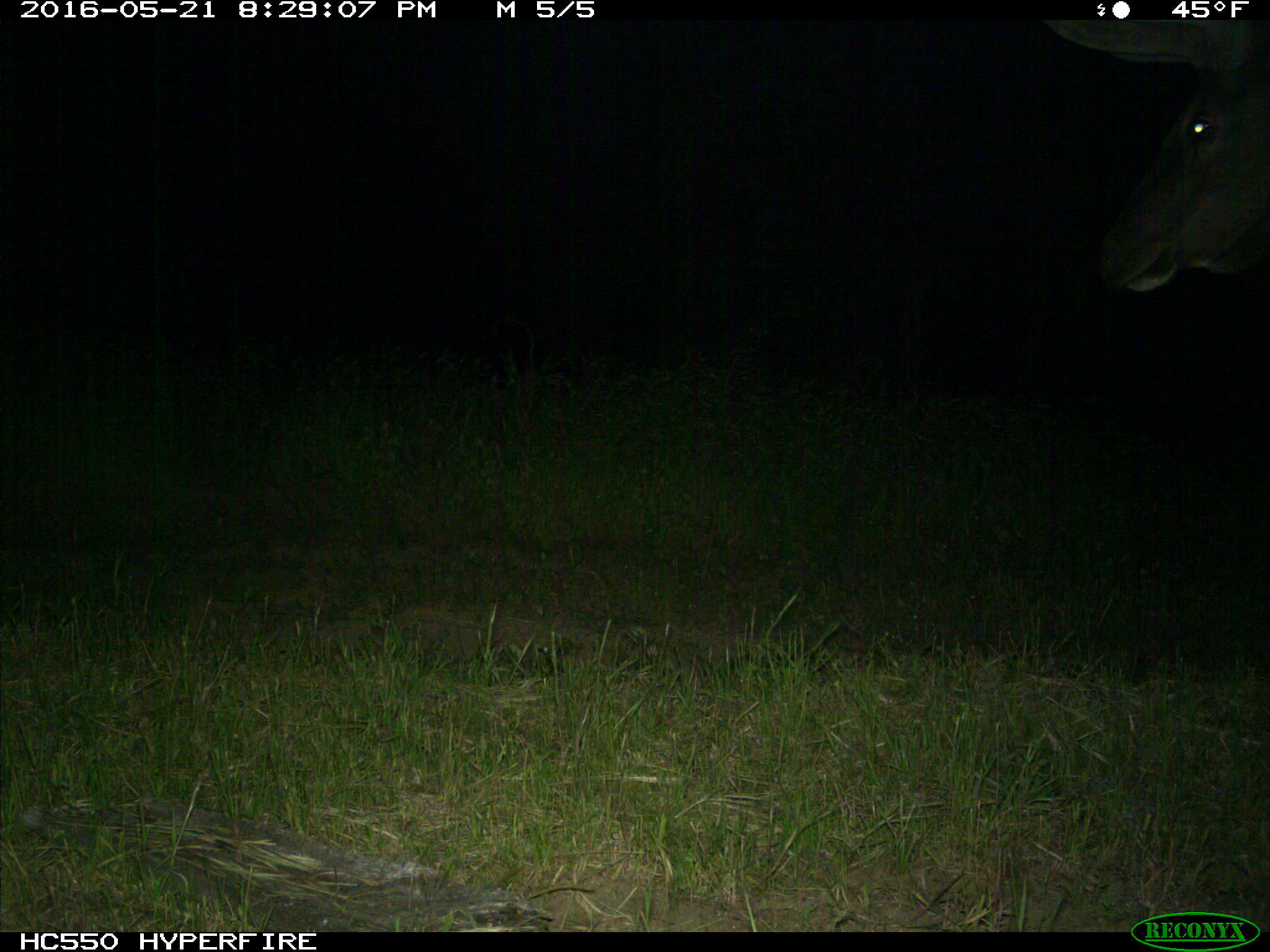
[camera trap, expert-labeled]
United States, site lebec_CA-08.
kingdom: Animalia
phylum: Chordata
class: Mammalia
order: Artiodactyla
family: Cervidae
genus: Cervus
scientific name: Cervus canadensis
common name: elk